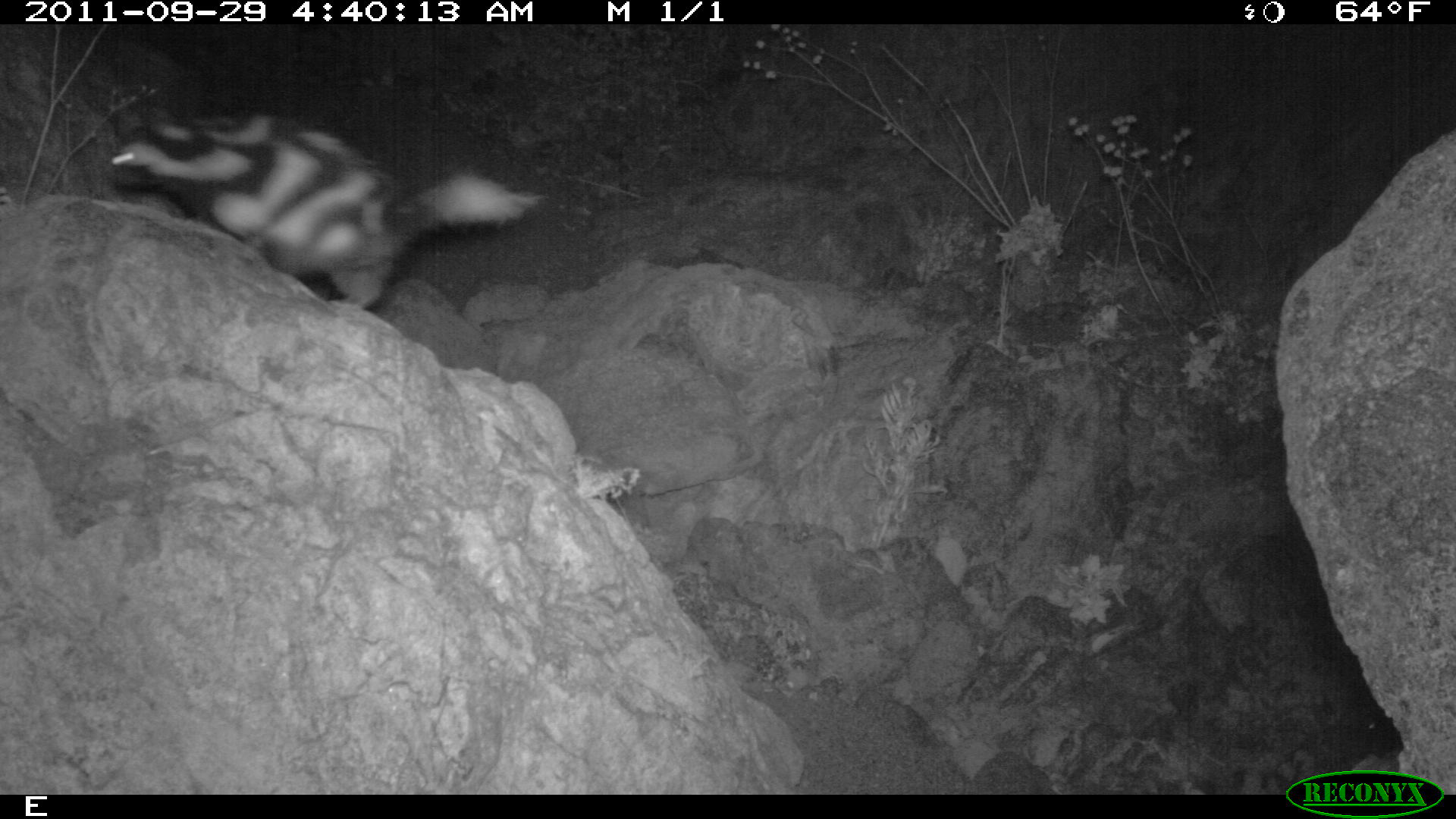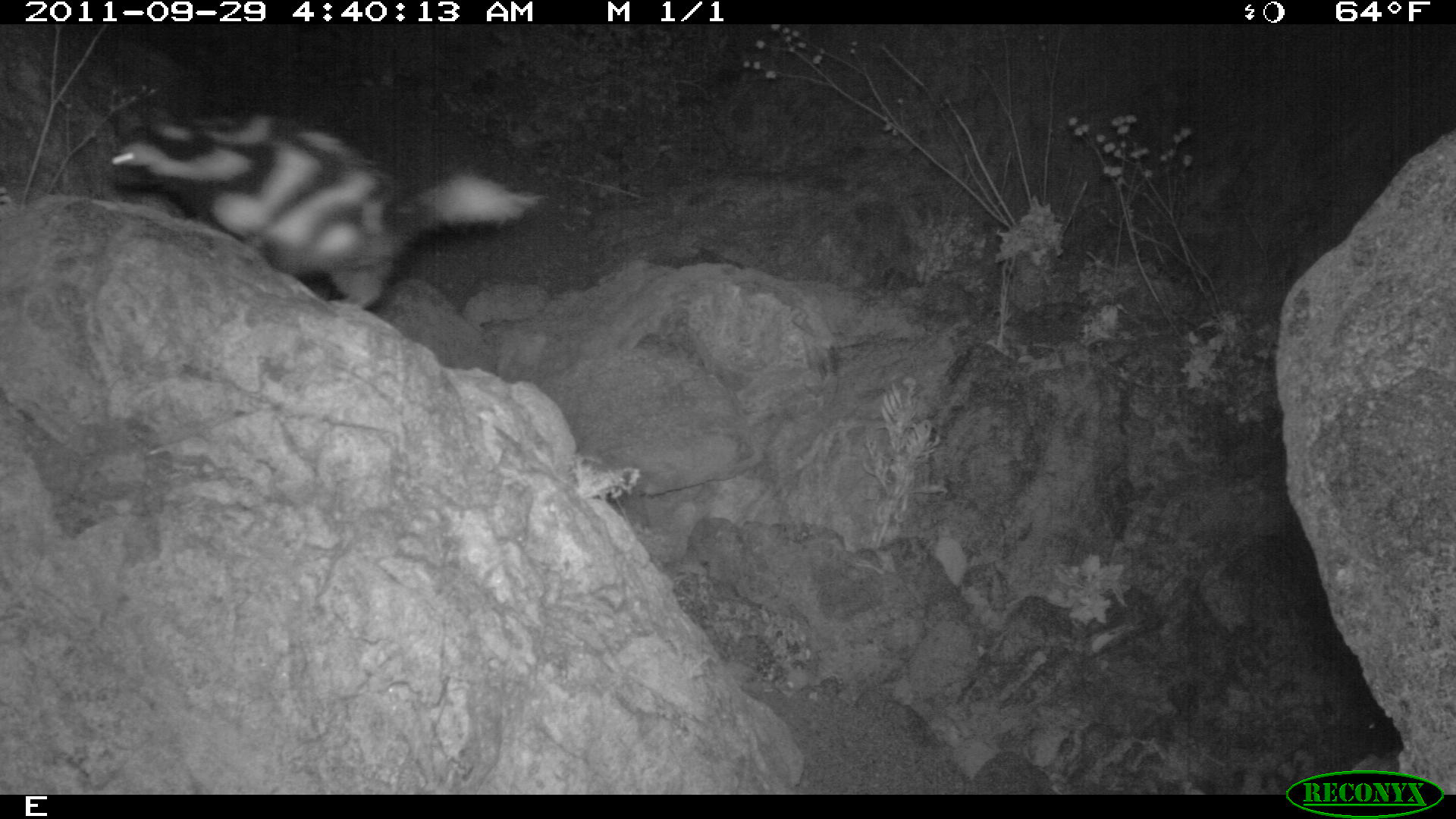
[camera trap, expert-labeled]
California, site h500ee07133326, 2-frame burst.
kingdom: Animalia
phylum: Chordata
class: Mammalia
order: Carnivora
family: Mephitidae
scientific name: Mephitidae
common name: skunk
Skunk (Mephitidae).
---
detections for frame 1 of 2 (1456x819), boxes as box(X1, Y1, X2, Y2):
skunk: box(106, 86, 548, 308)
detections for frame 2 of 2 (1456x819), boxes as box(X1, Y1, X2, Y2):
skunk: box(111, 103, 550, 306)